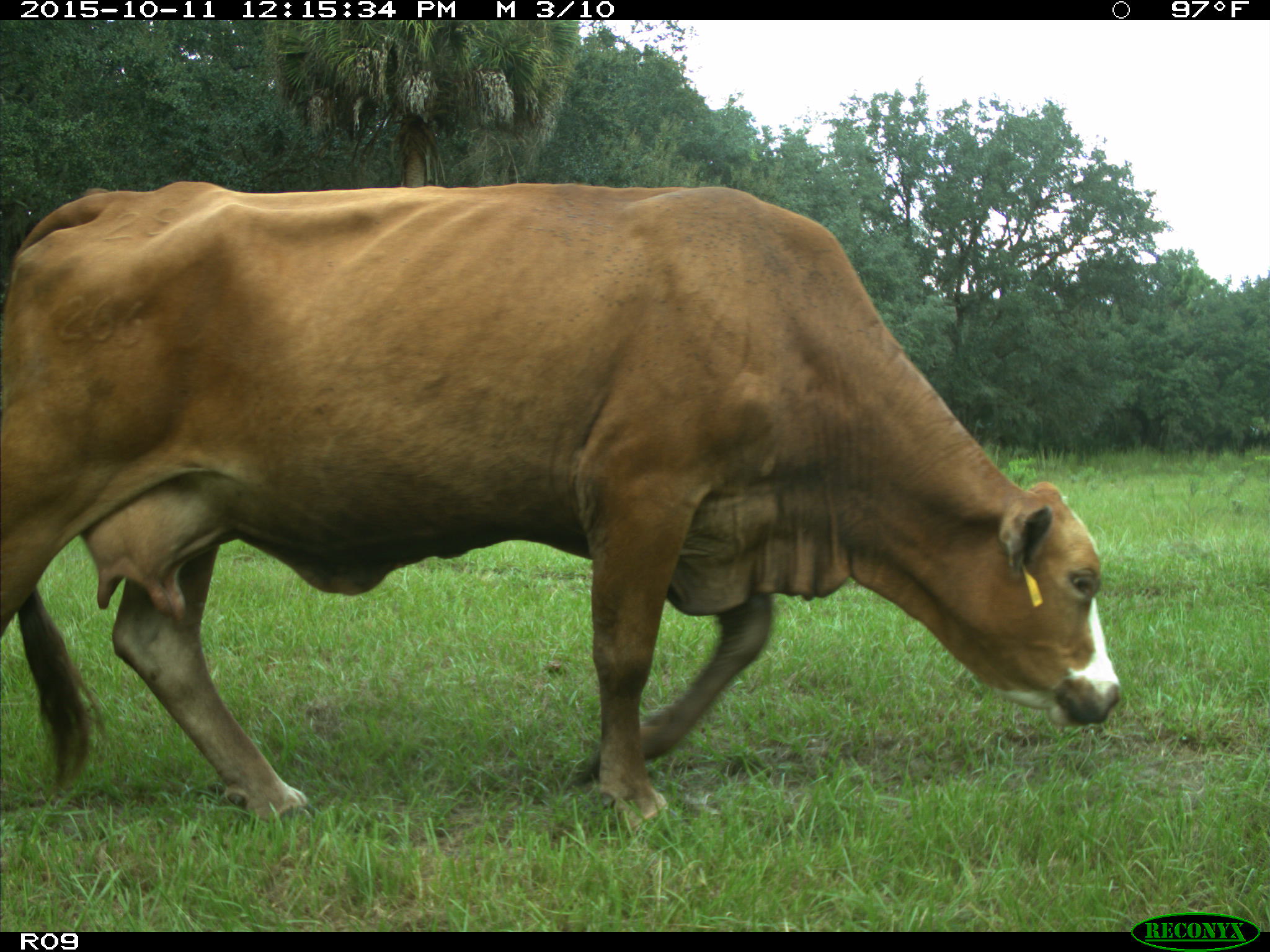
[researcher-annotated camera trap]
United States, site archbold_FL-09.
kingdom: Animalia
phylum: Chordata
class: Mammalia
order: Artiodactyla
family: Bovidae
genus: Bos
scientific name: Bos taurus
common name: domestic cow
Bos taurus (domestic cow).